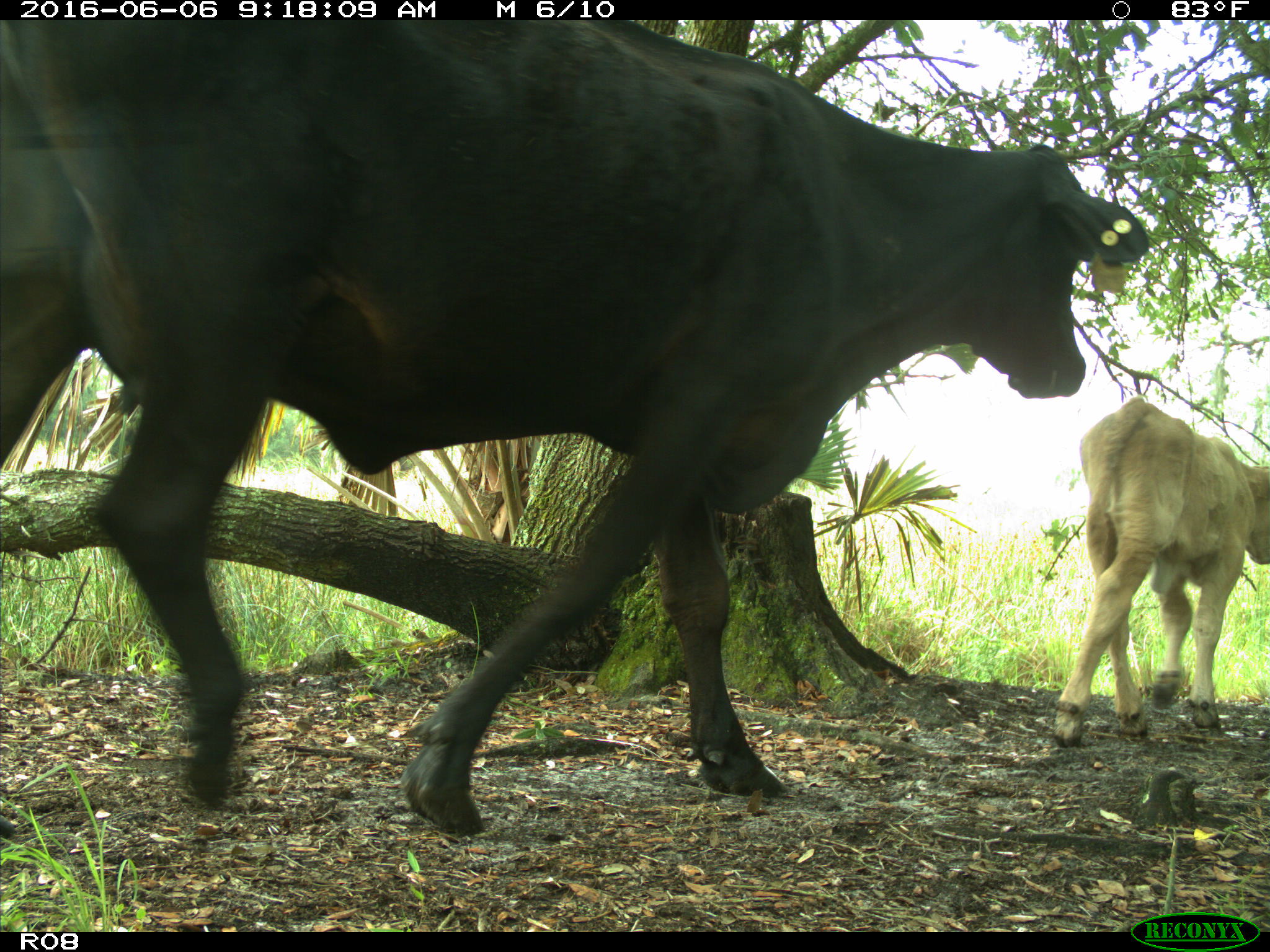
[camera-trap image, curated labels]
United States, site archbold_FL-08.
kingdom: Animalia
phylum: Chordata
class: Mammalia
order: Artiodactyla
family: Bovidae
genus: Bos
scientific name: Bos taurus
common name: domestic cow